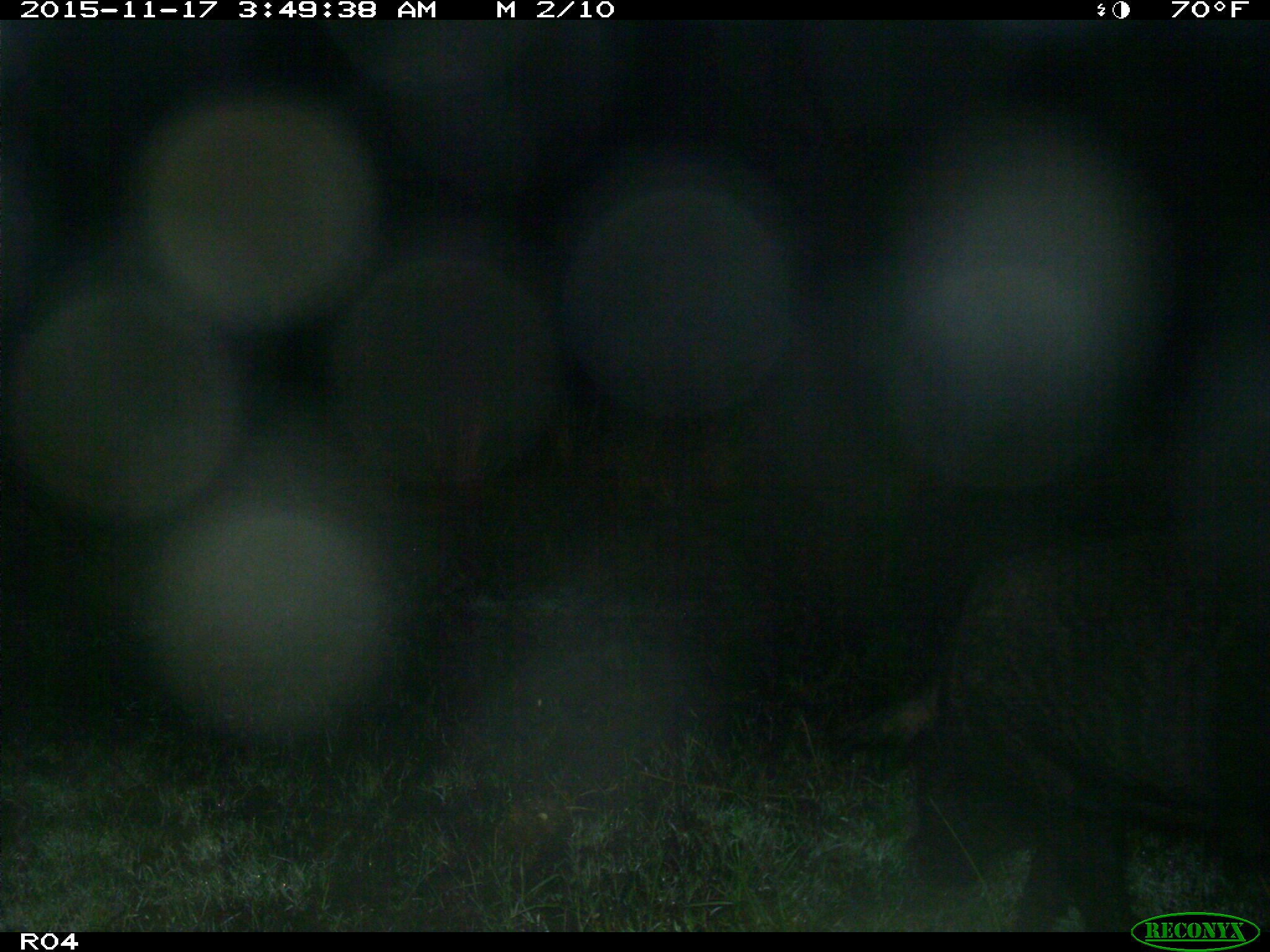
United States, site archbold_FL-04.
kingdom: Animalia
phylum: Chordata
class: Mammalia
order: Artiodactyla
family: Suidae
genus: Sus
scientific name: Sus scrofa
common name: wild boar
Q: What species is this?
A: Sus scrofa (wild boar).